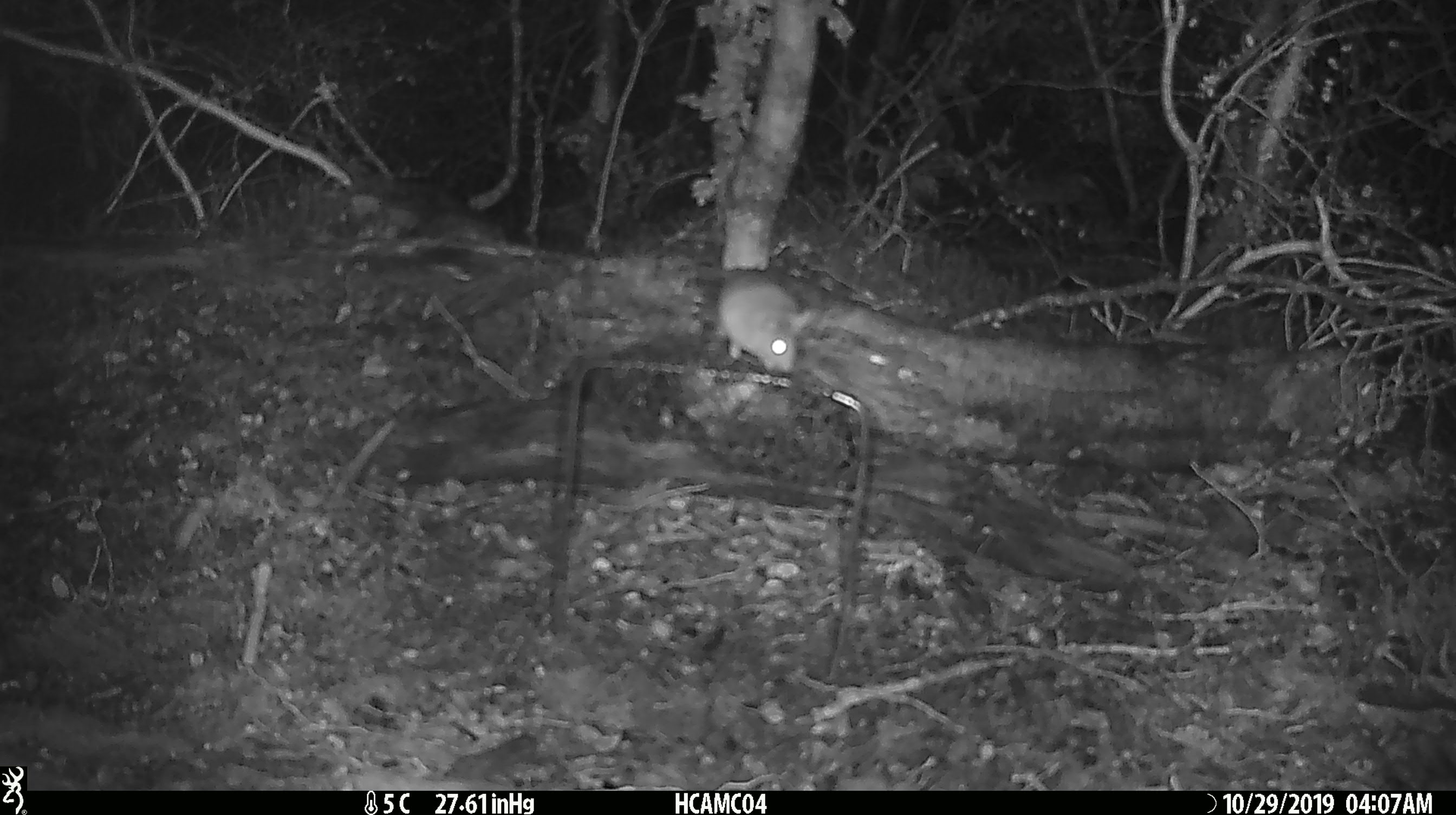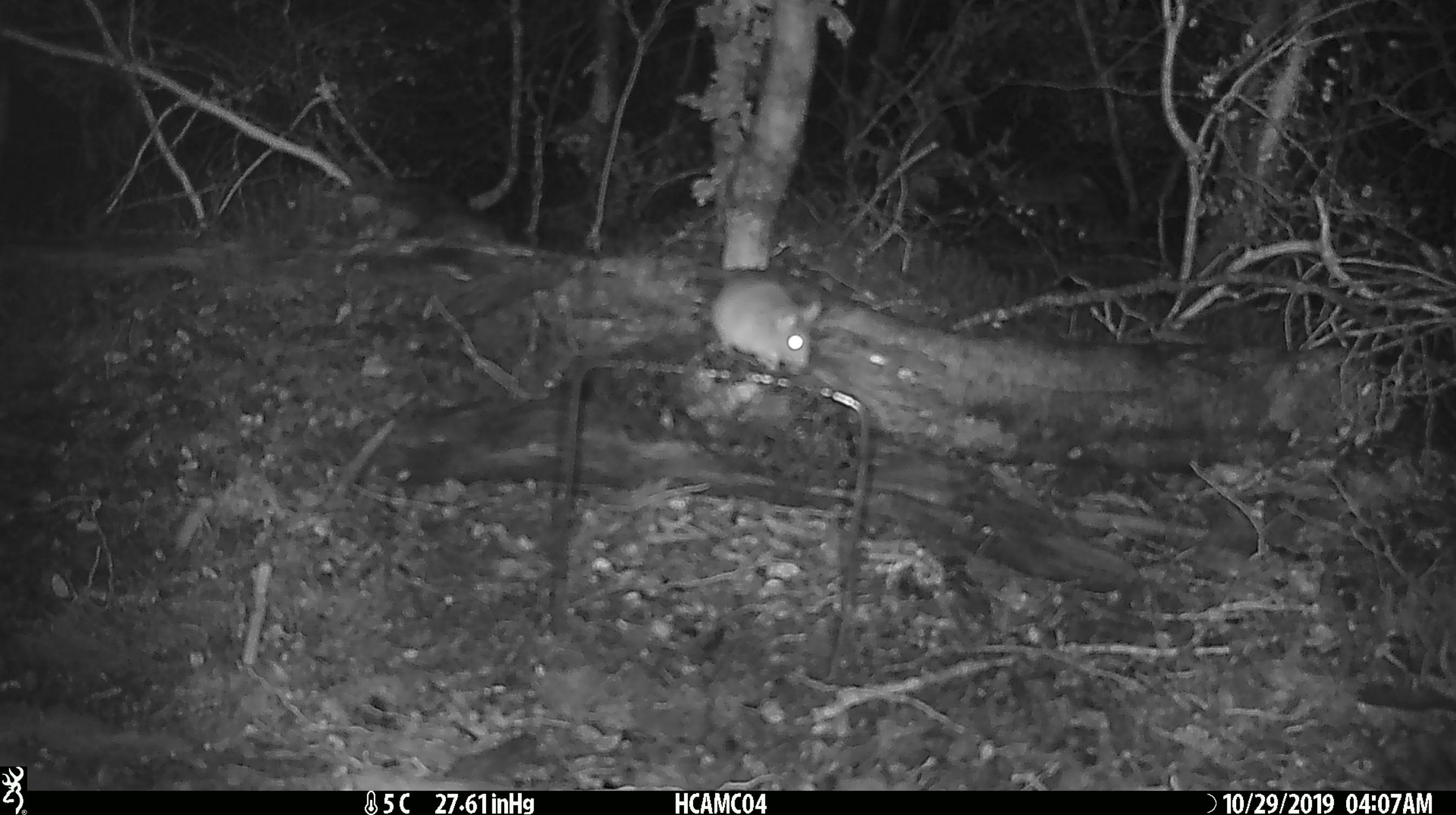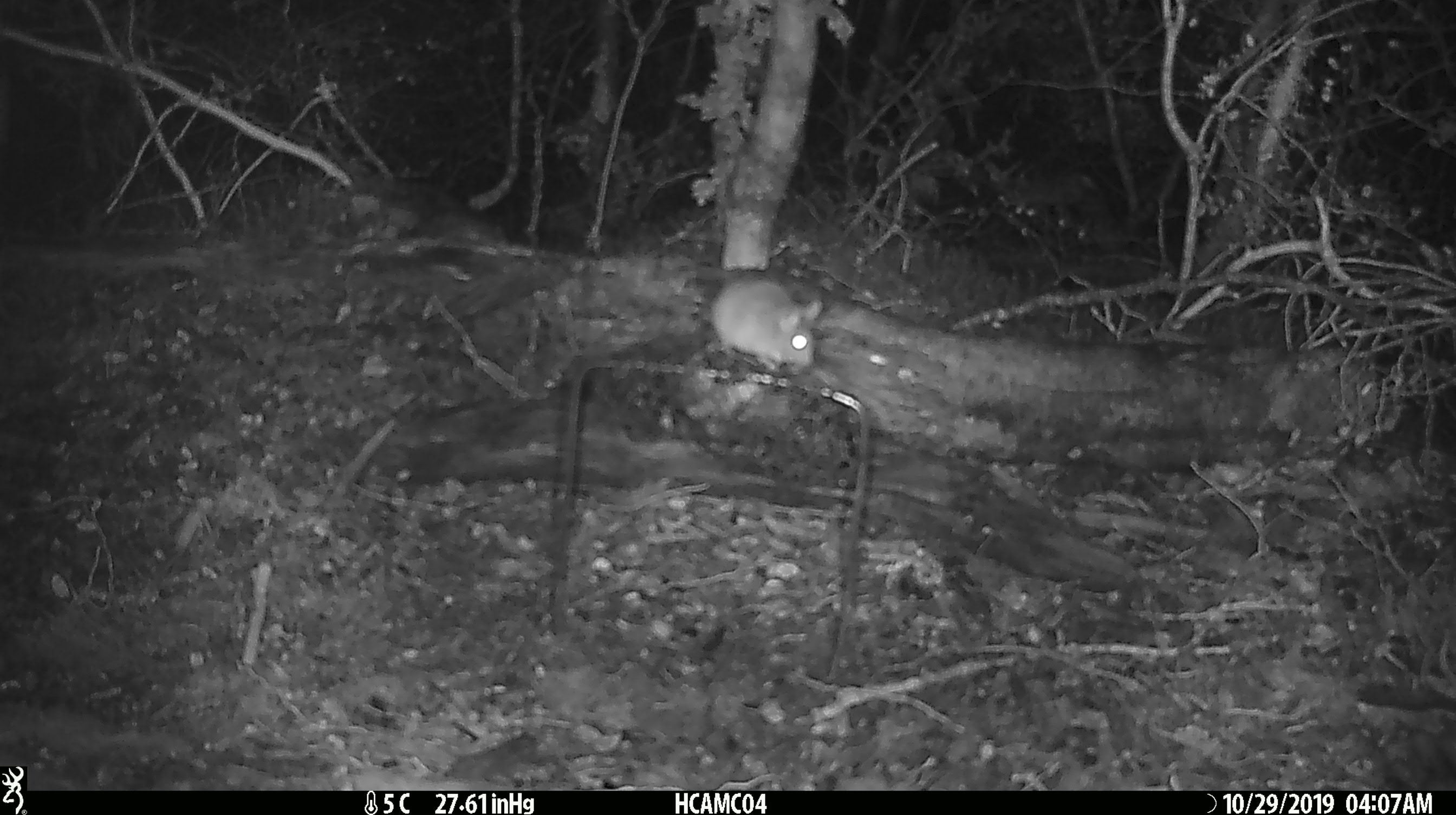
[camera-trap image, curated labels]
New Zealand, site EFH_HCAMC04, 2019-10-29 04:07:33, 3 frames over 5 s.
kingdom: Animalia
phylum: Chordata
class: Mammalia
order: Rodentia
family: Muridae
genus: Mus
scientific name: Mus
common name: mouse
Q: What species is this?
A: Mouse (Mus).